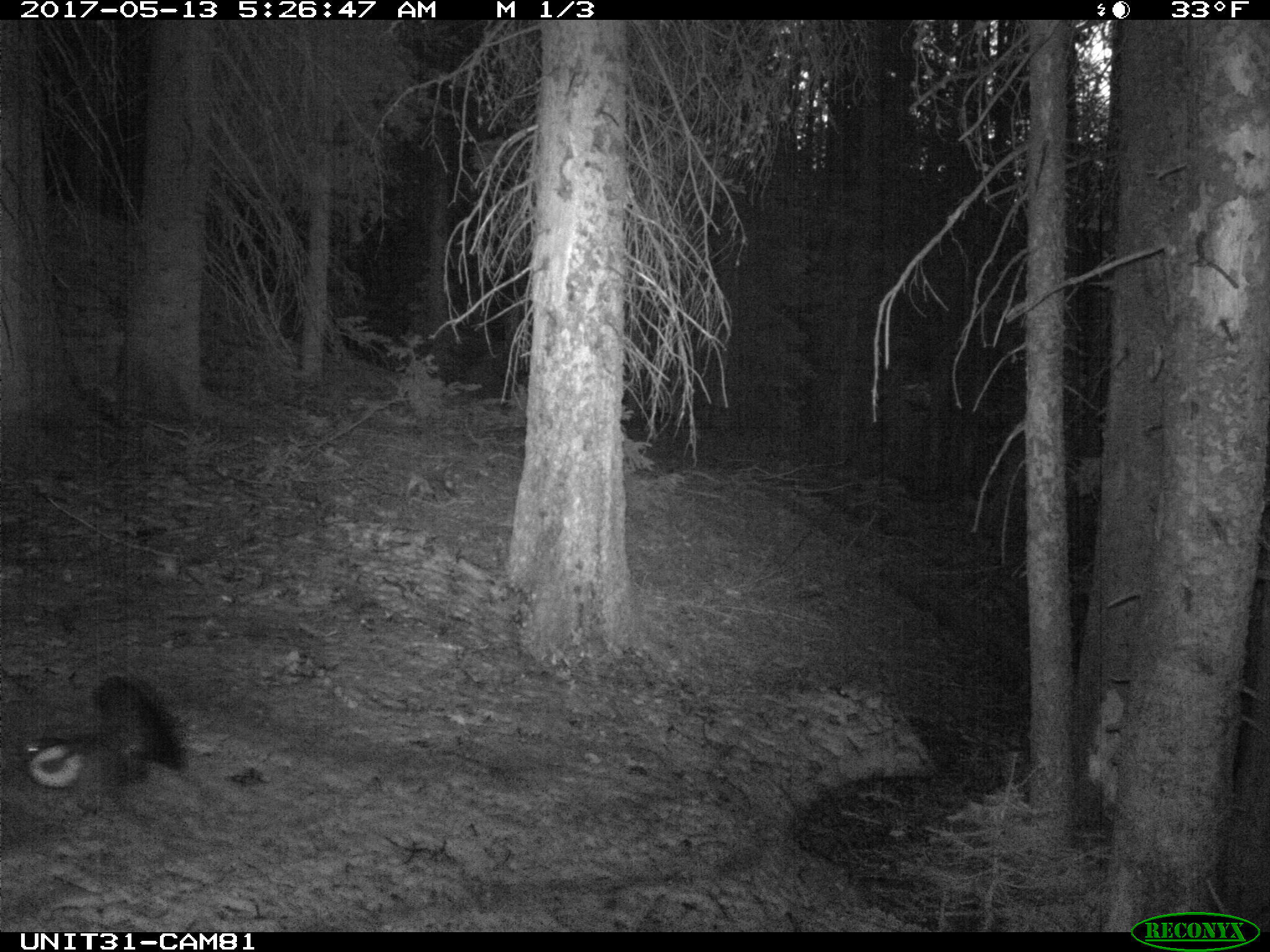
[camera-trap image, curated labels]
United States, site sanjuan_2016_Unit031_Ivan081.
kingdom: Animalia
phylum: Chordata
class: Aves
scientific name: Aves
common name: birds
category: unidentified bird